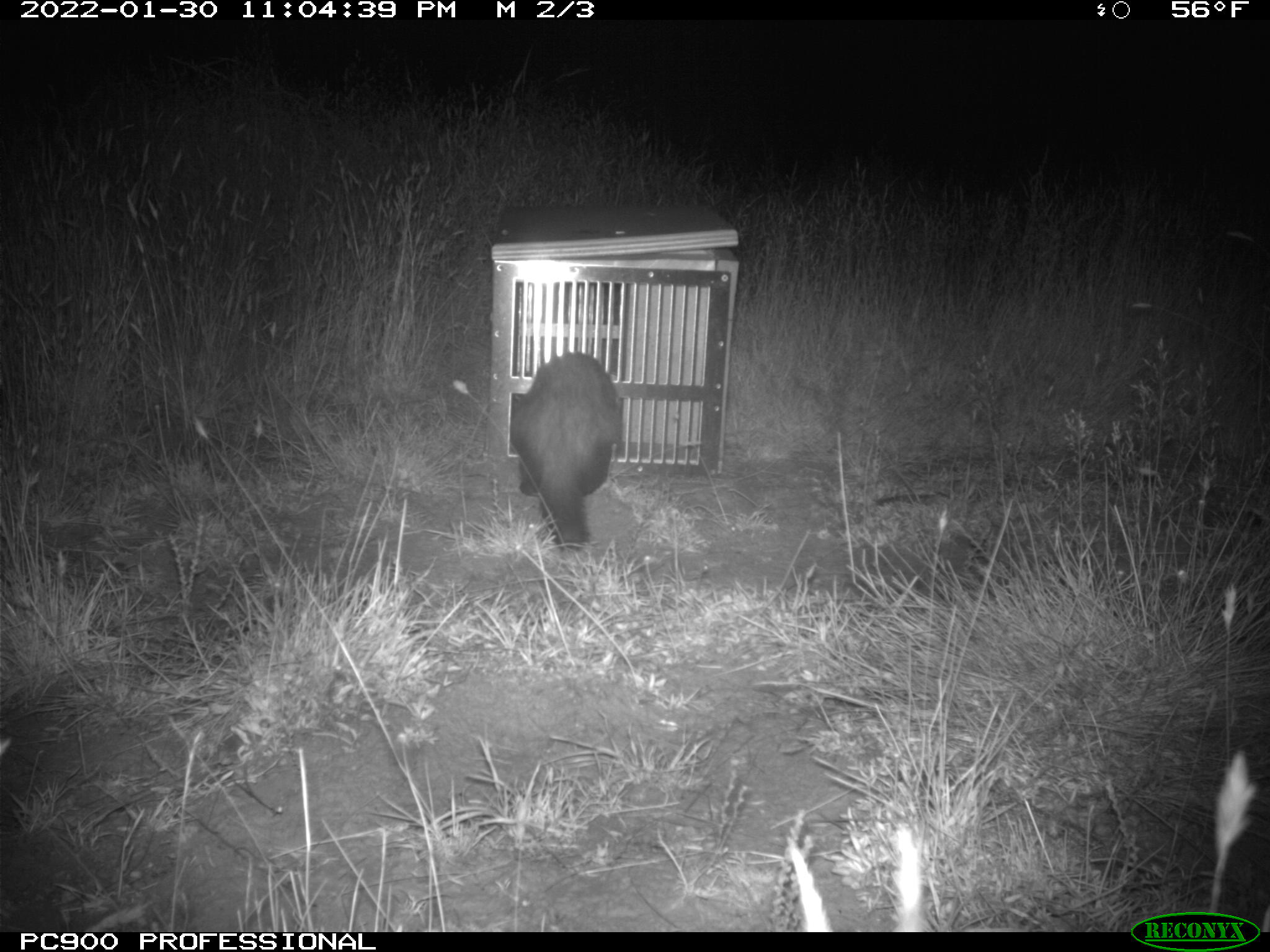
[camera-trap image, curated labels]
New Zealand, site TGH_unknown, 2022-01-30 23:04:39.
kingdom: Animalia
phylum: Chordata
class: Mammalia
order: Carnivora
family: Mustelidae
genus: Mustela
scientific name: Mustela furo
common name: ferret